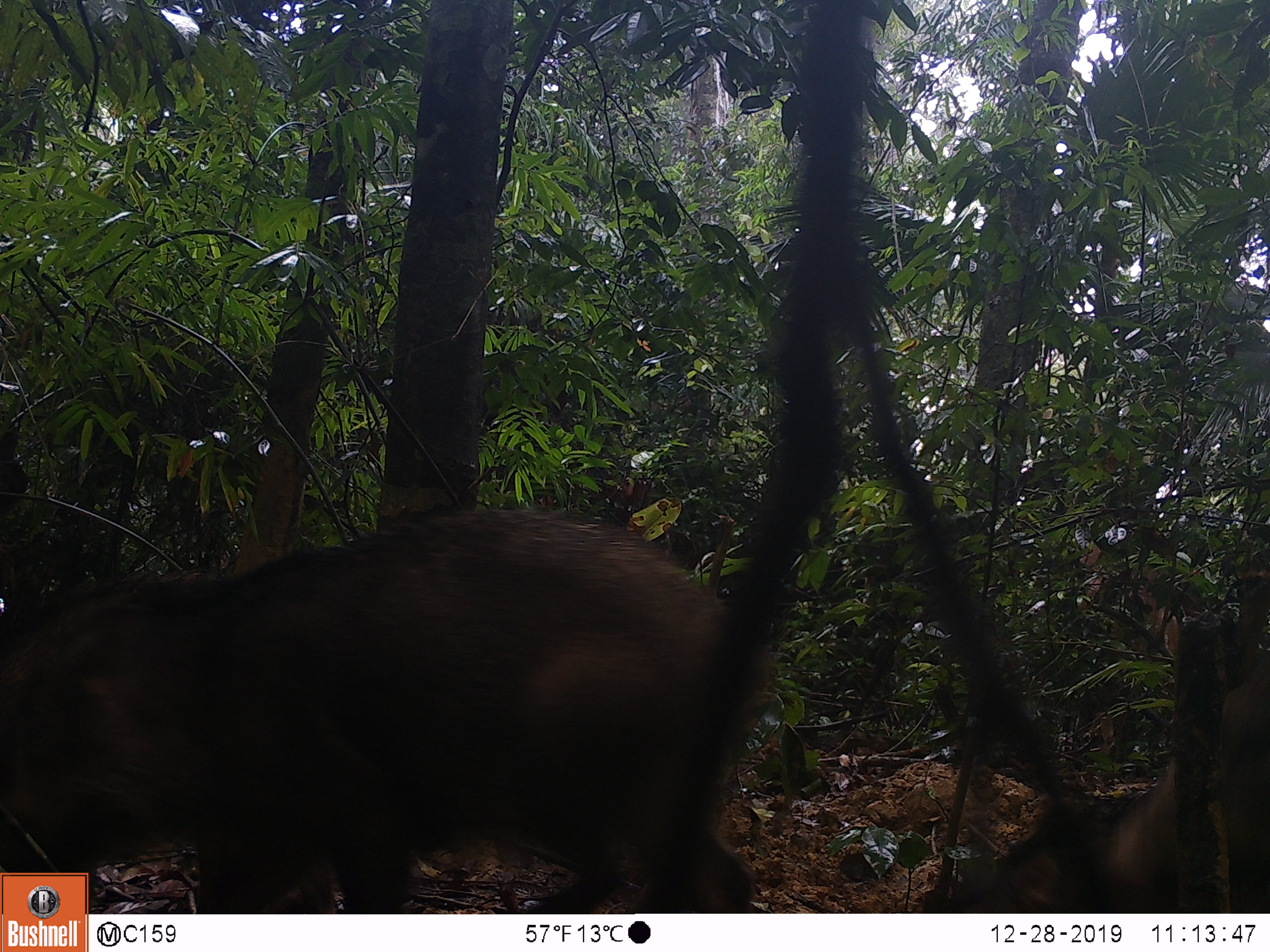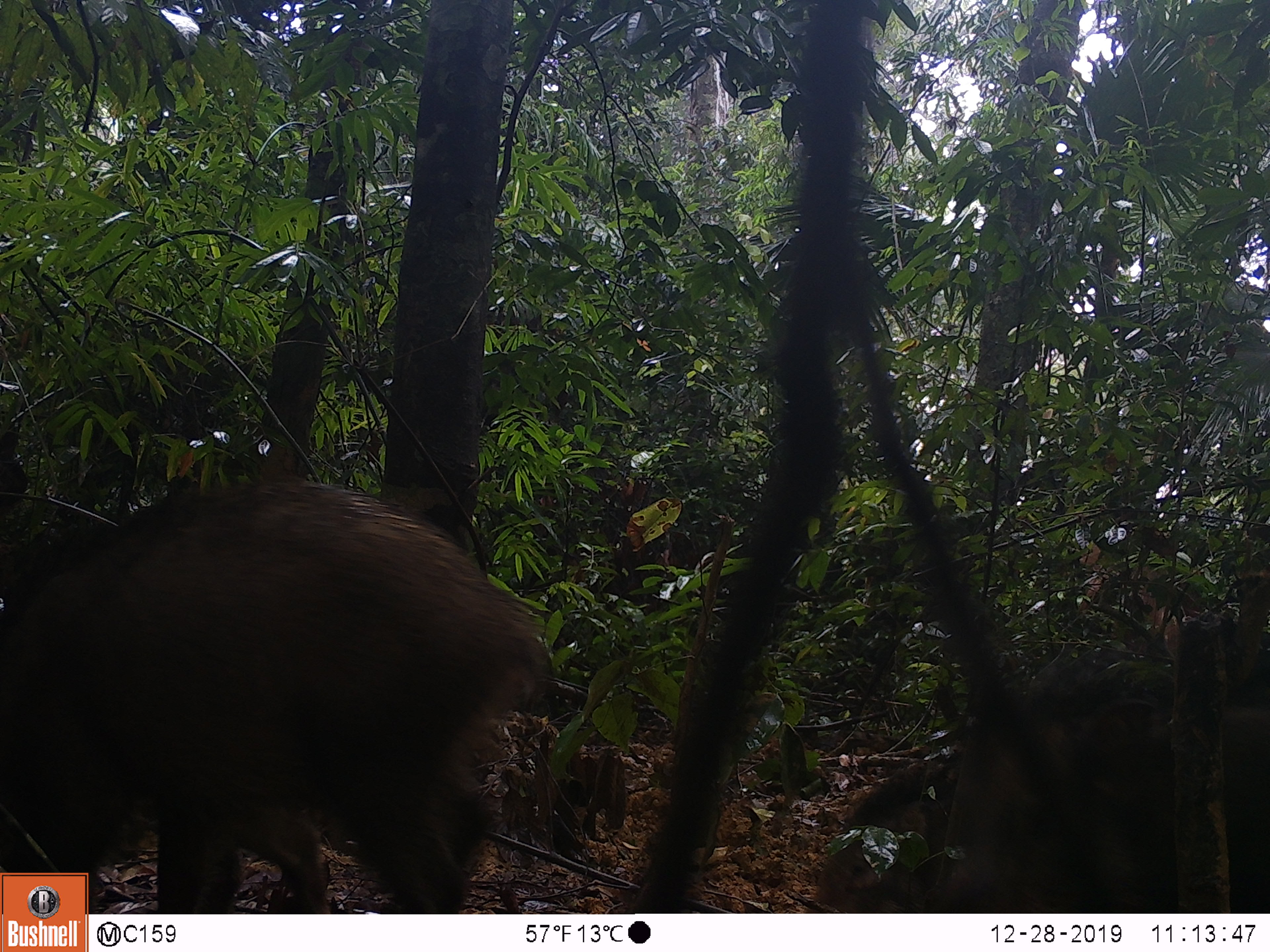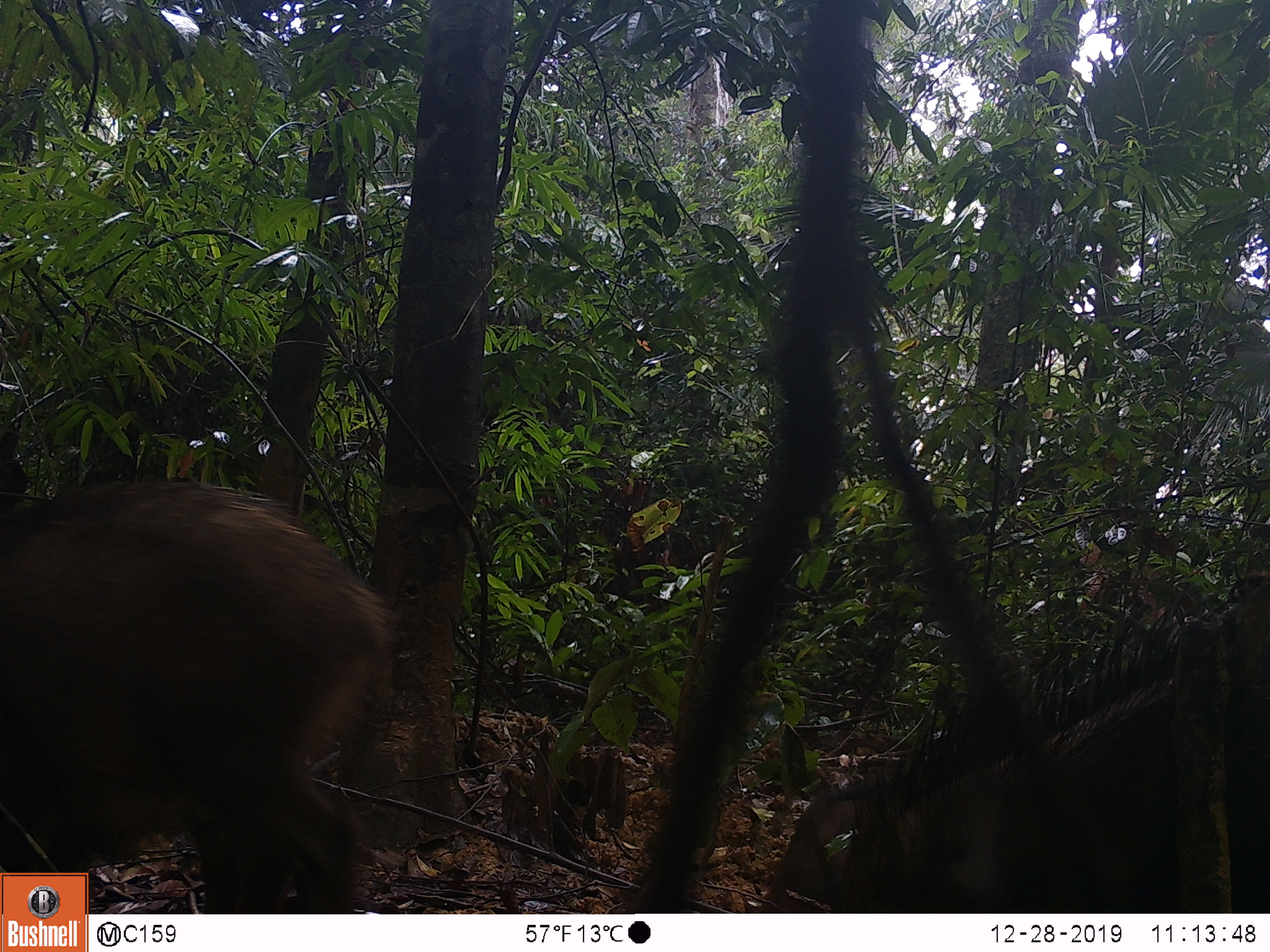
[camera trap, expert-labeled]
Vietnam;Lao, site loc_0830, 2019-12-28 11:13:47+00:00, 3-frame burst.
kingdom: Animalia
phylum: Chordata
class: Mammalia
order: Artiodactyla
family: Suidae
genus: Sus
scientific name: Sus scrofa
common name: eurasian wild pig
Eurasian wild pig (Sus scrofa). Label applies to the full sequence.